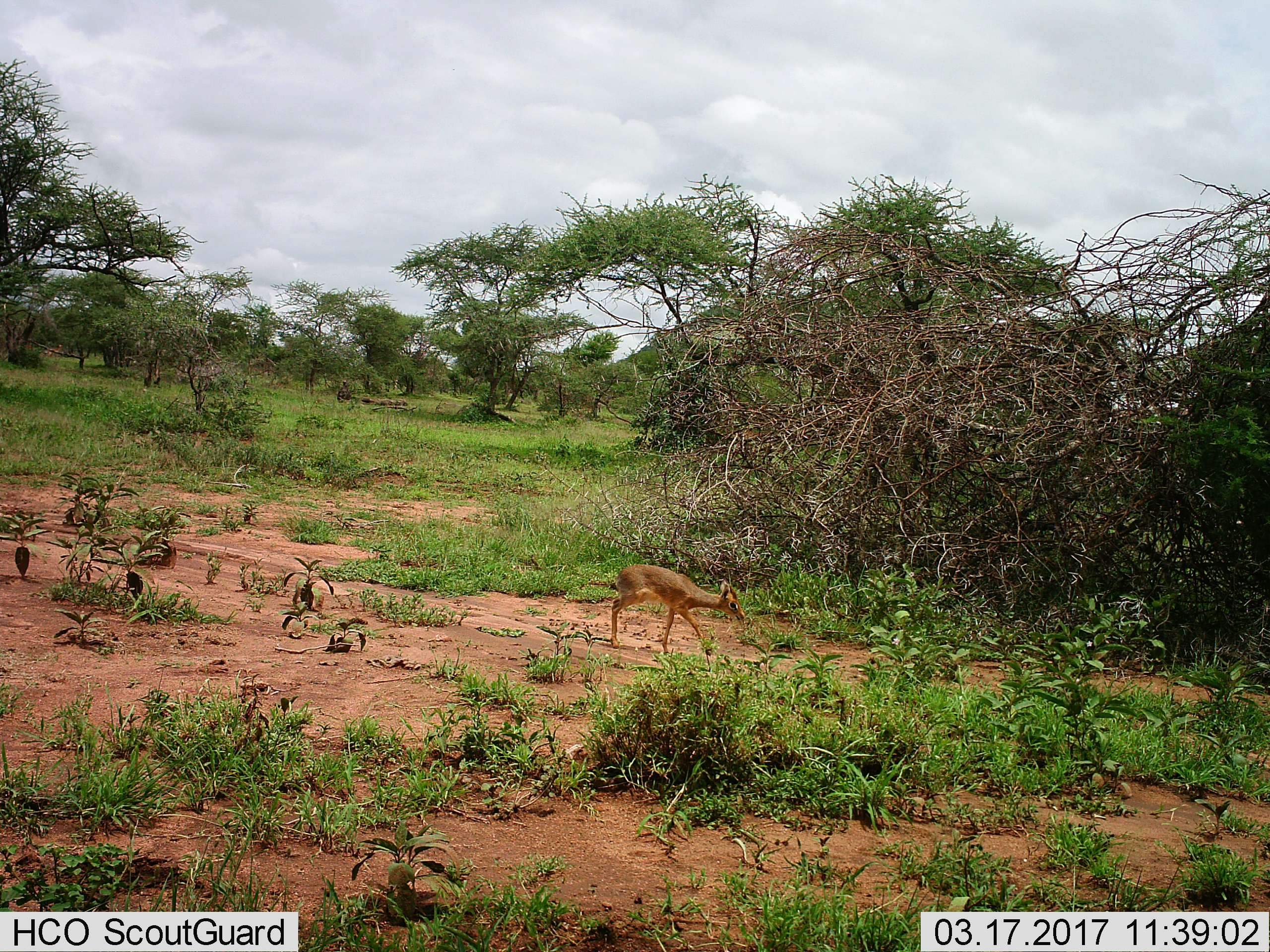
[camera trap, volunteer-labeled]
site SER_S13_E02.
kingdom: Animalia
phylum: Chordata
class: Mammalia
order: Artiodactyla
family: Bovidae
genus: Madoqua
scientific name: Madoqua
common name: dik-dik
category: dikdik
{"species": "dikdik (dik-dik) (Madoqua)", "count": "1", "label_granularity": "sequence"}